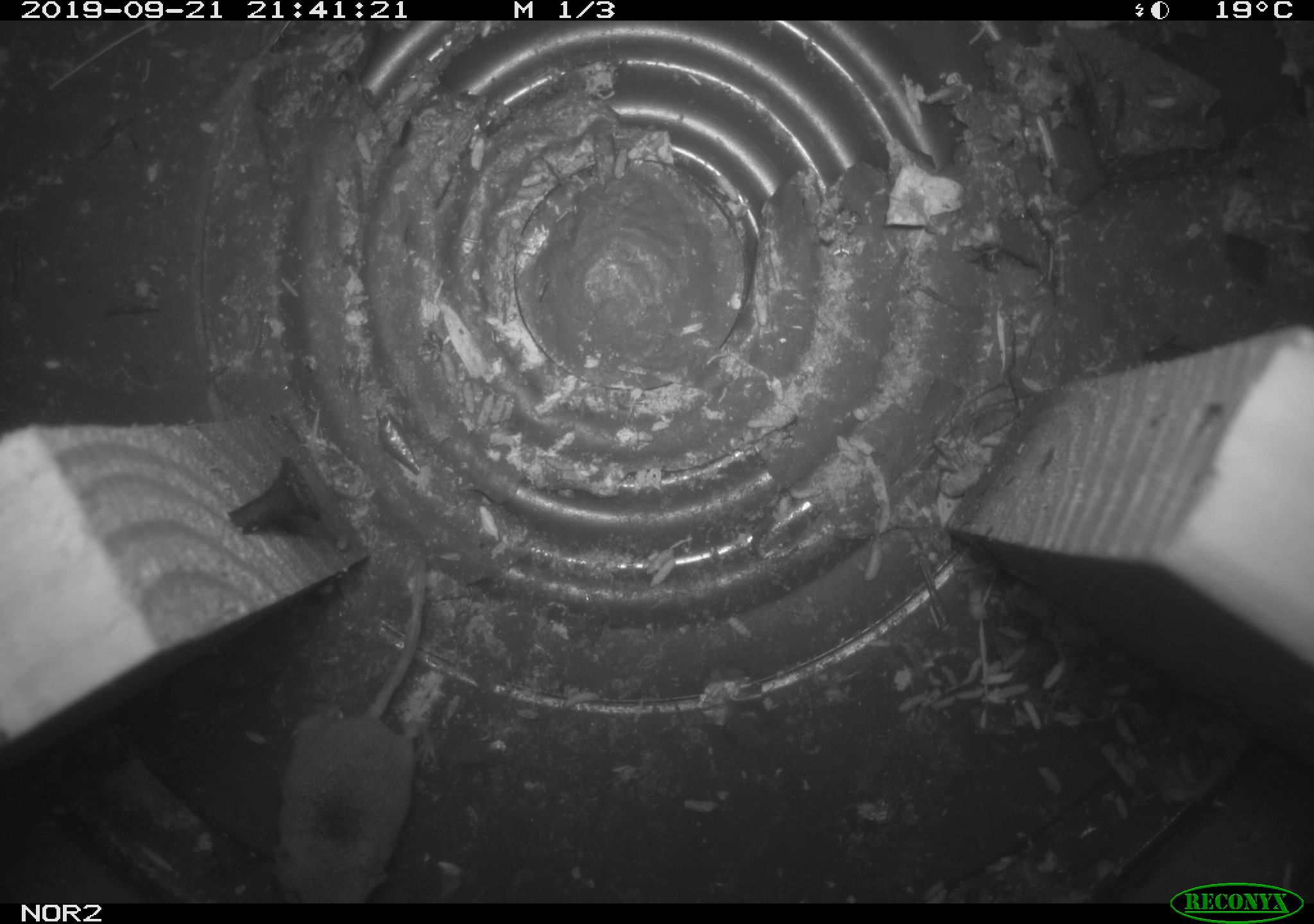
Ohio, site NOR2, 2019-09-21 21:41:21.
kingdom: Animalia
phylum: Chordata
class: Mammalia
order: Eulipotyphla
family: Soricidae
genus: Sorex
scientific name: Sorex cinereus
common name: masked shrew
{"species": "masked shrew (Sorex cinereus)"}